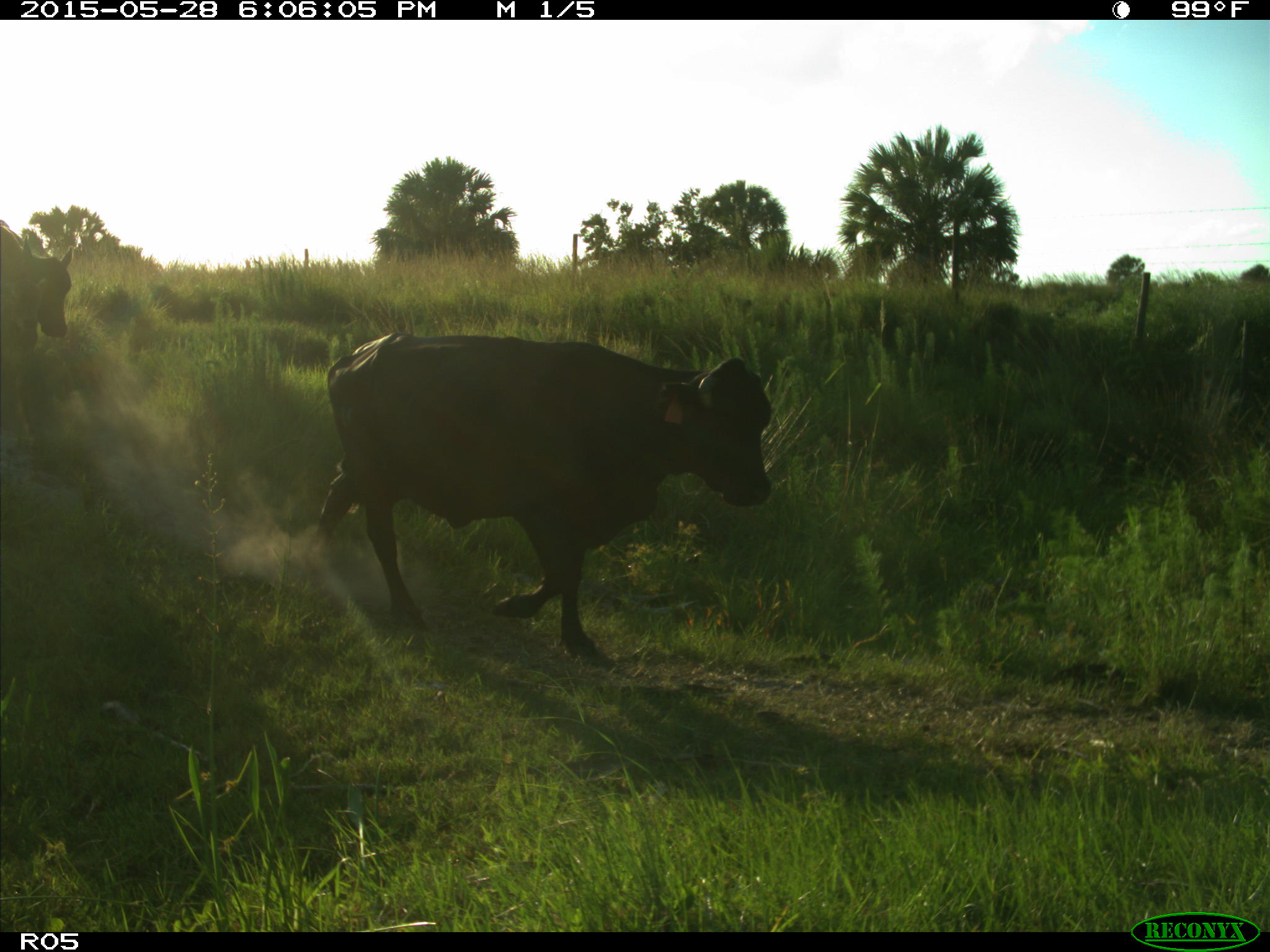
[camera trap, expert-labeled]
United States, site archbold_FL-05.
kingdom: Animalia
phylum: Chordata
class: Mammalia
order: Artiodactyla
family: Bovidae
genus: Bos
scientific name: Bos taurus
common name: domestic cow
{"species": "Bos taurus (domestic cow)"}